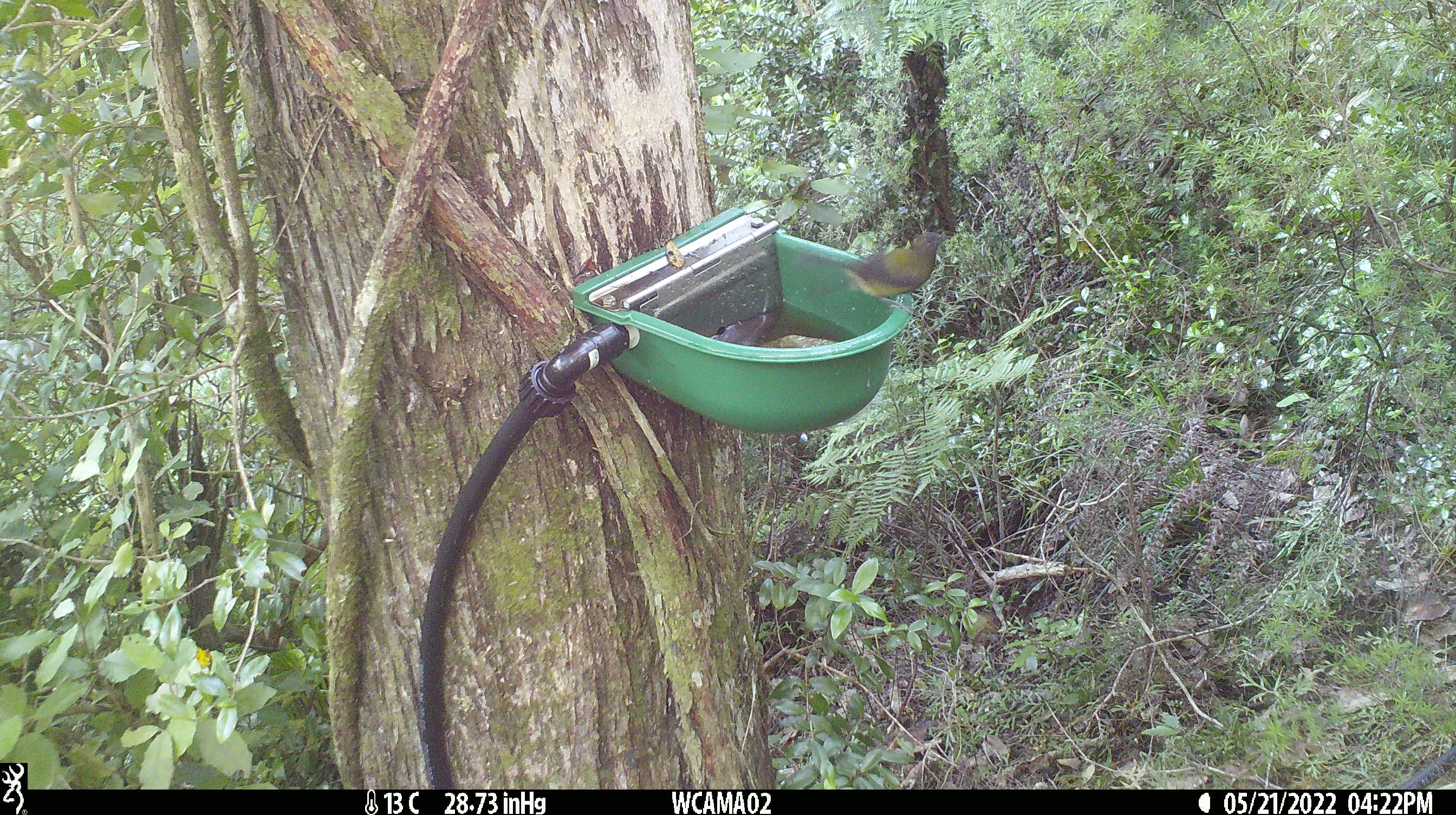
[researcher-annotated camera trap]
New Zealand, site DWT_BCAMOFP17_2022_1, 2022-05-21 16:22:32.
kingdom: Animalia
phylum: Chordata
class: Aves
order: Passeriformes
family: Meliphagidae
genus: Anthornis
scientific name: Anthornis melanura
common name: new zealand bellbird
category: bellbird